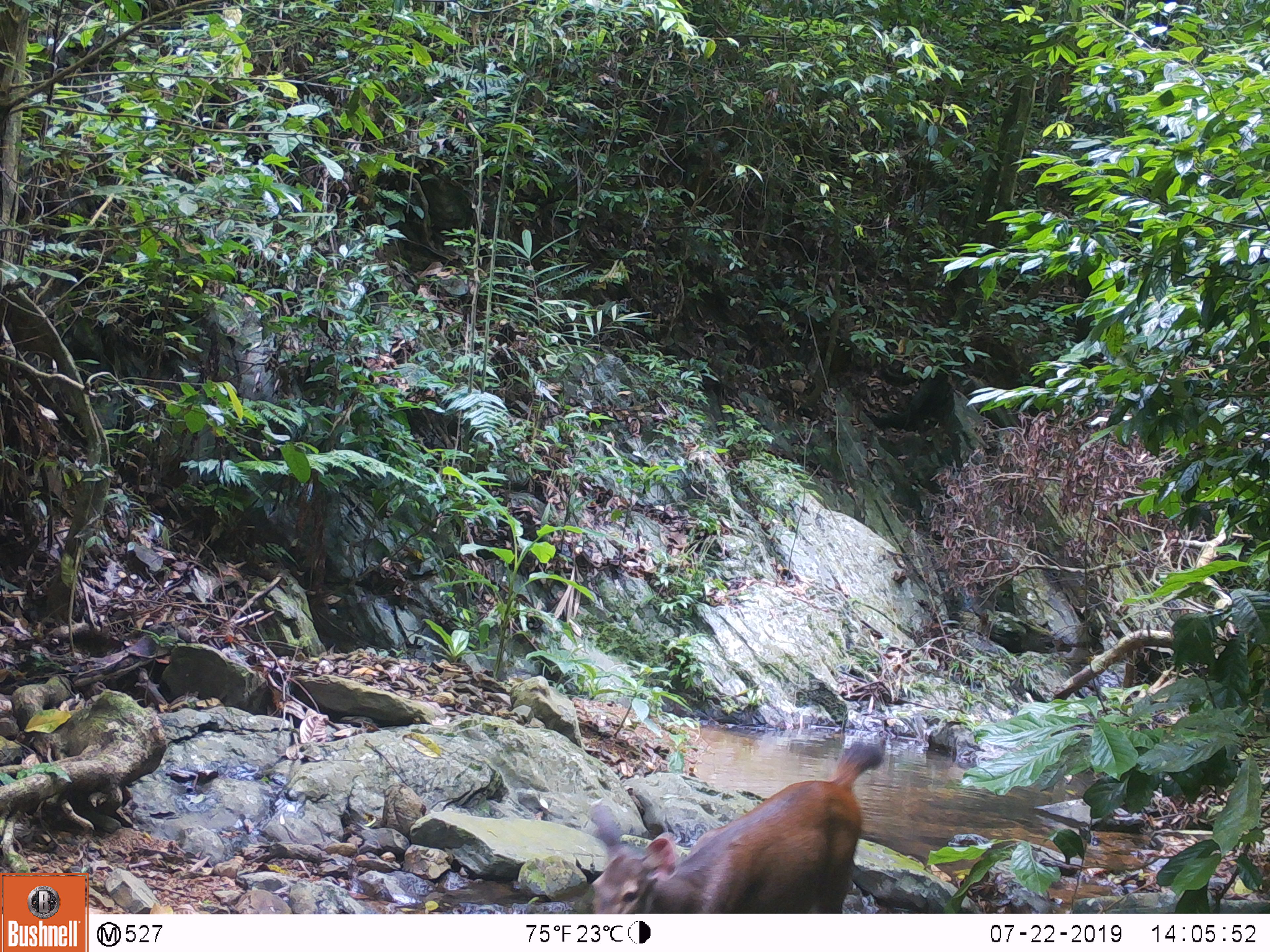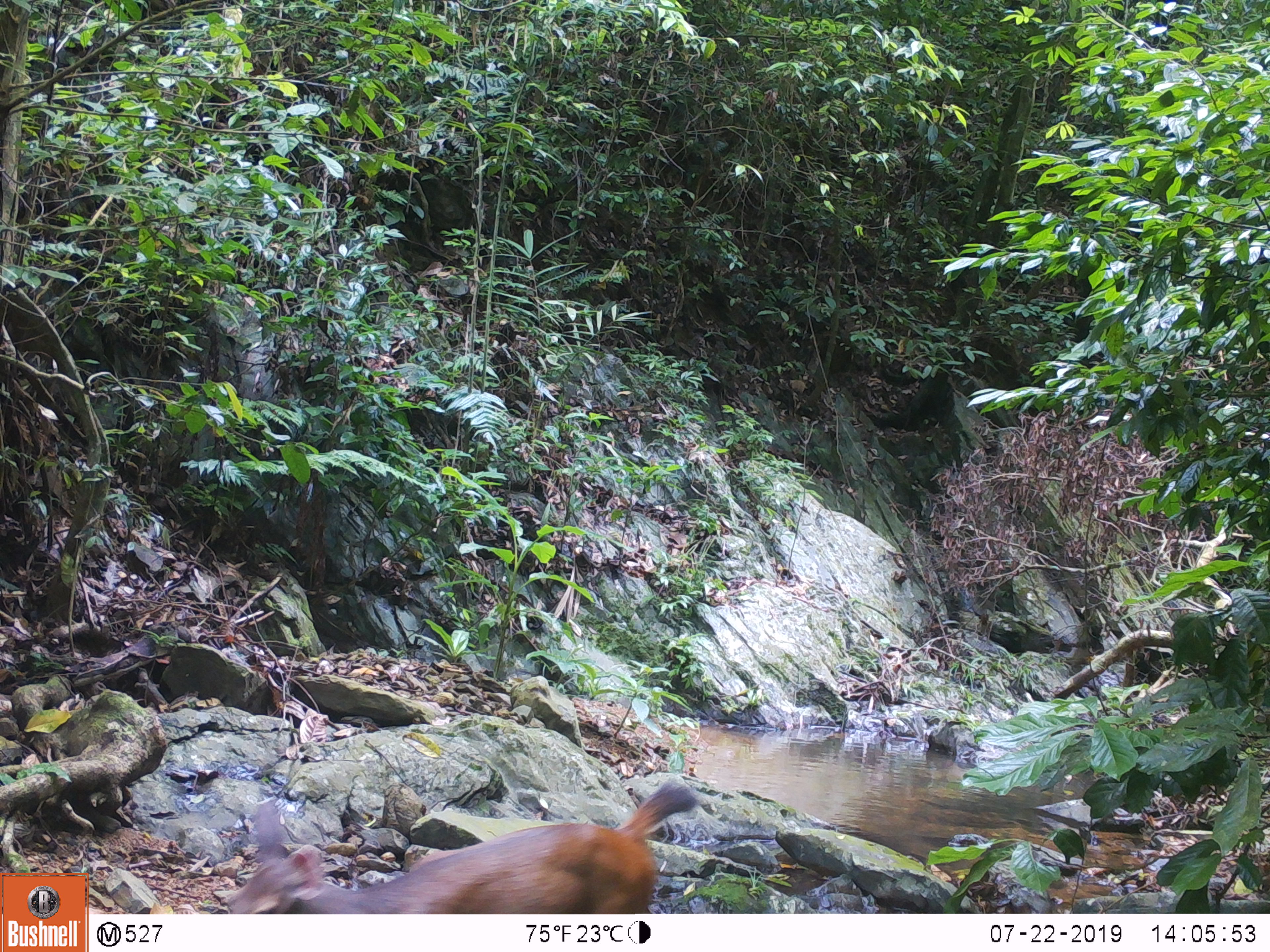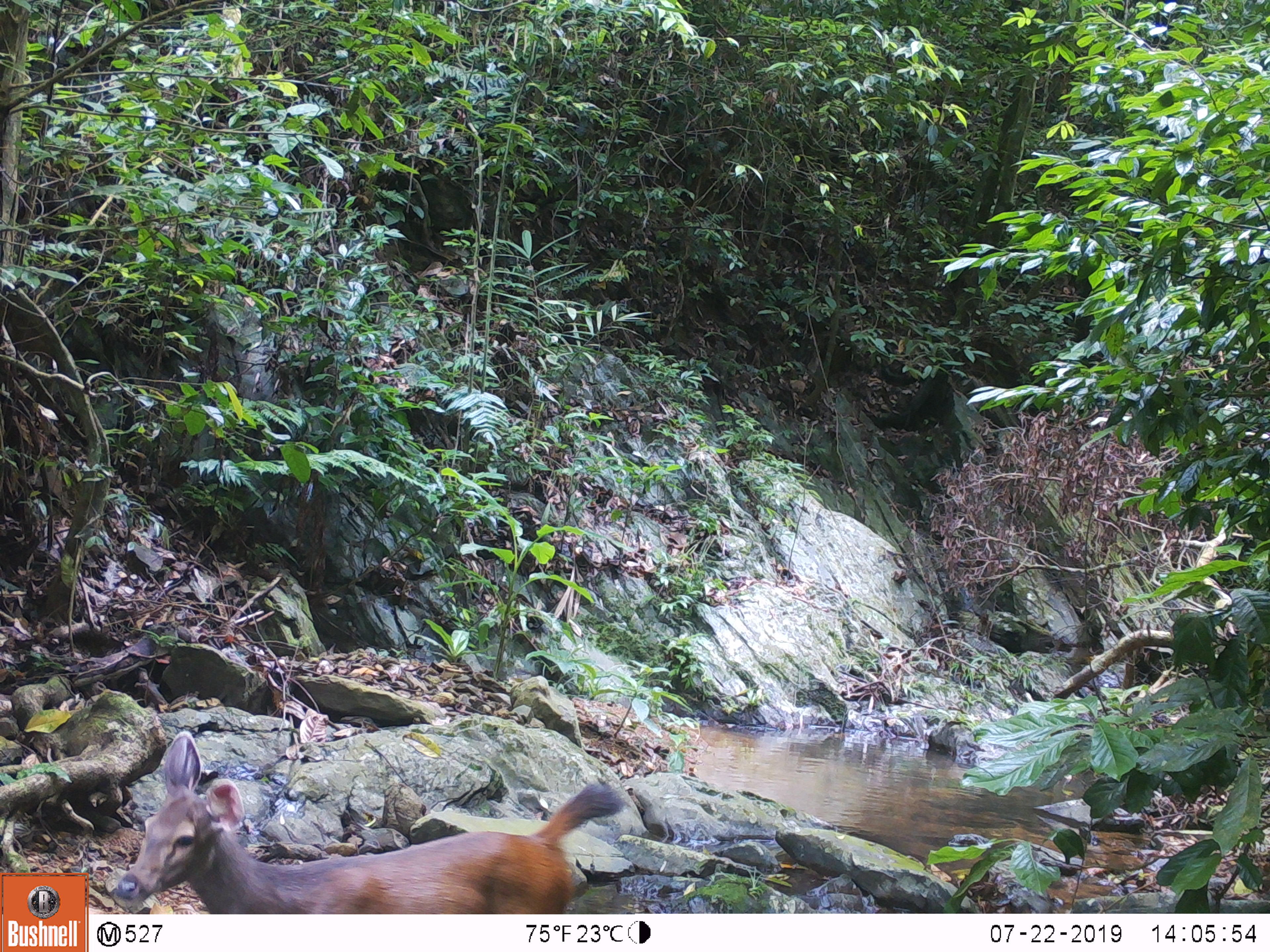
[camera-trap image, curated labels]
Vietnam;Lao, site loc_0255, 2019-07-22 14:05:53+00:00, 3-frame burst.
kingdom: Animalia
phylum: Chordata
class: Mammalia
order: Artiodactyla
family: Cervidae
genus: Rusa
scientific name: Rusa unicolor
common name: sambar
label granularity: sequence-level